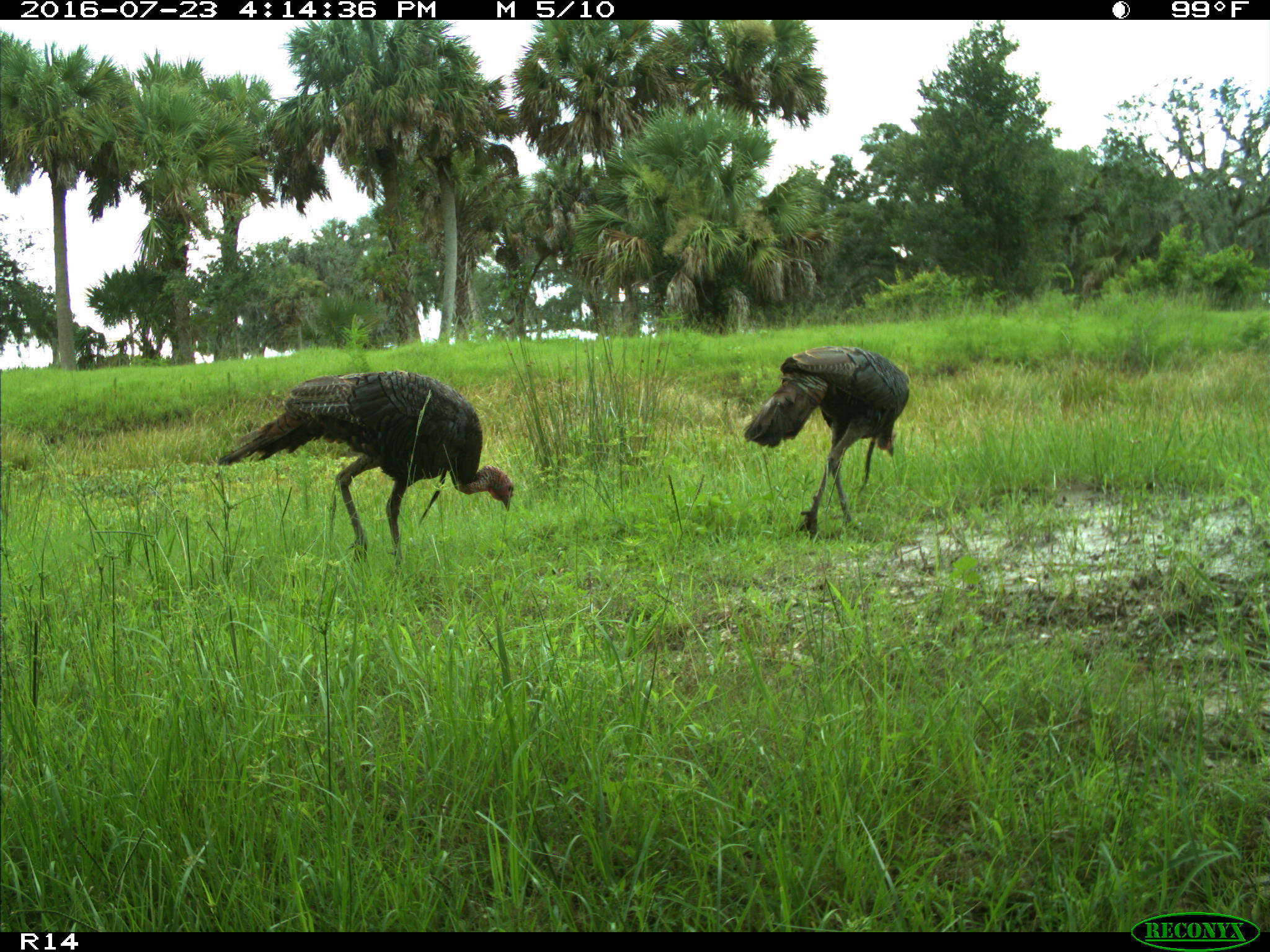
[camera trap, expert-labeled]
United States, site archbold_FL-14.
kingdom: Animalia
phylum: Chordata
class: Aves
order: Galliformes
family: Phasianidae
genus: Meleagris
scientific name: Meleagris gallopavo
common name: wild turkey